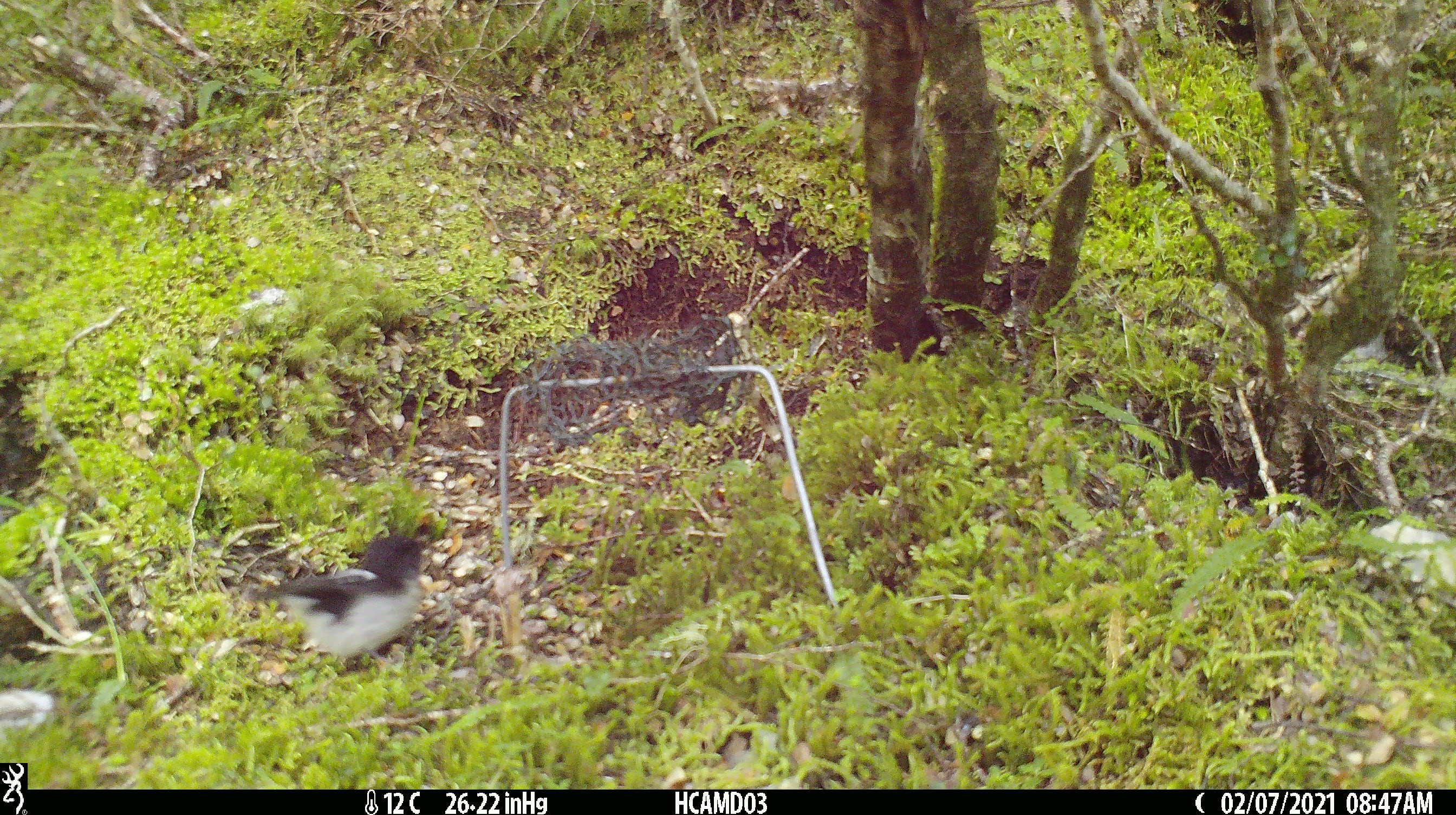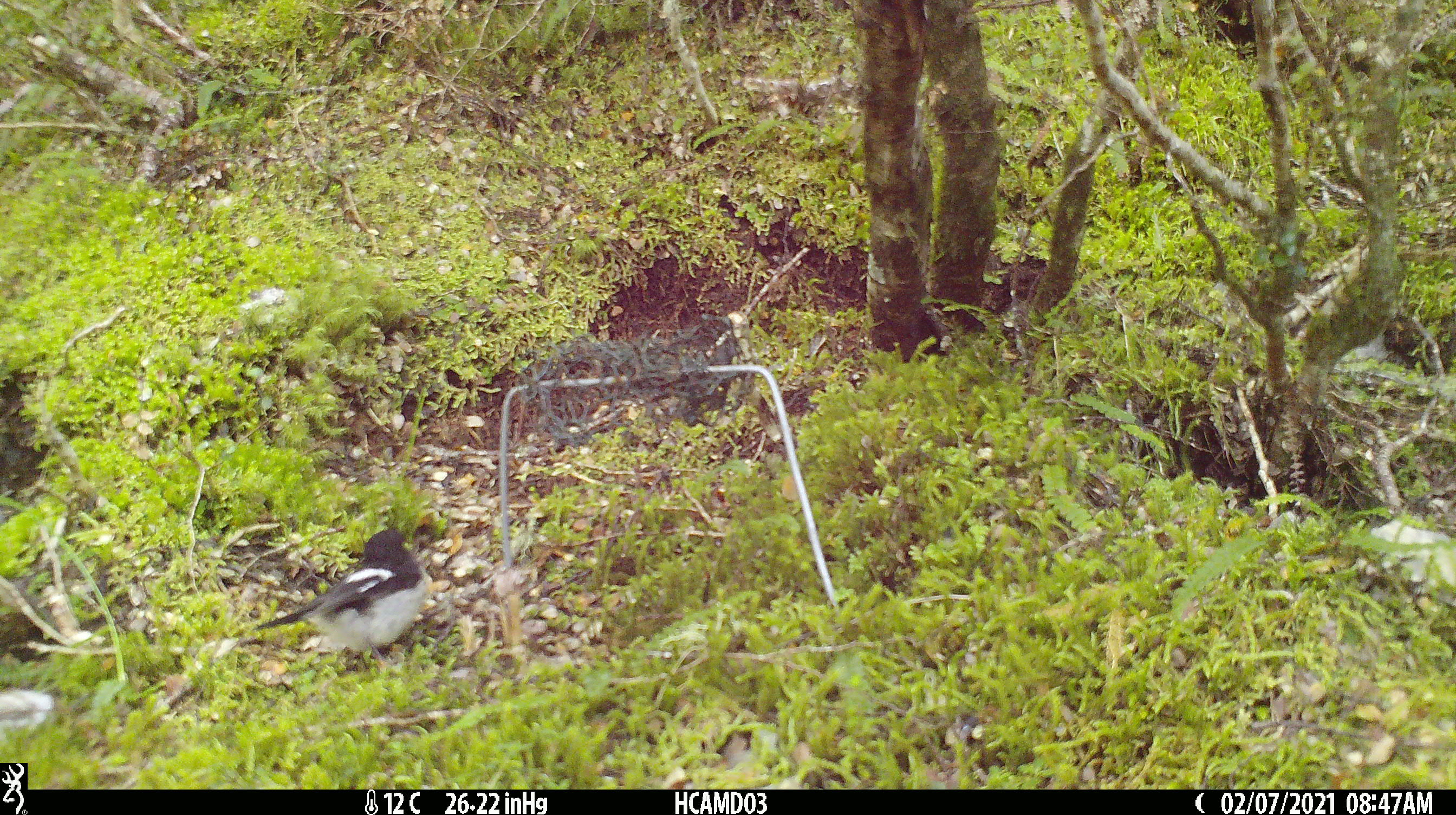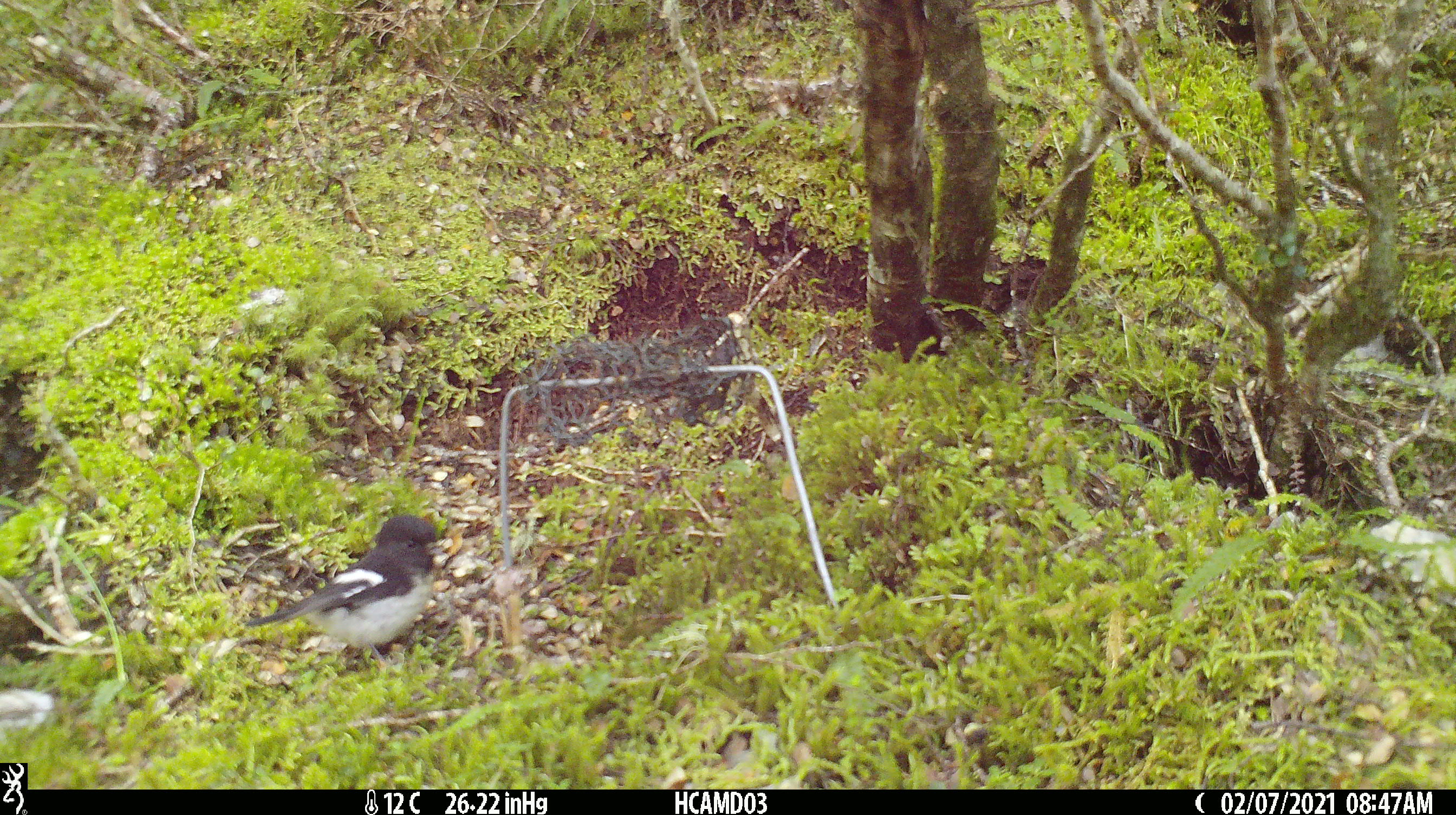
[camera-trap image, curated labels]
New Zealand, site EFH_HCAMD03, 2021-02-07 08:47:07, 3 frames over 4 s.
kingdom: Animalia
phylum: Chordata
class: Aves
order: Passeriformes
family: Petroicidae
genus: Petroica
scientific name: Petroica macrocephala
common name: tomtit